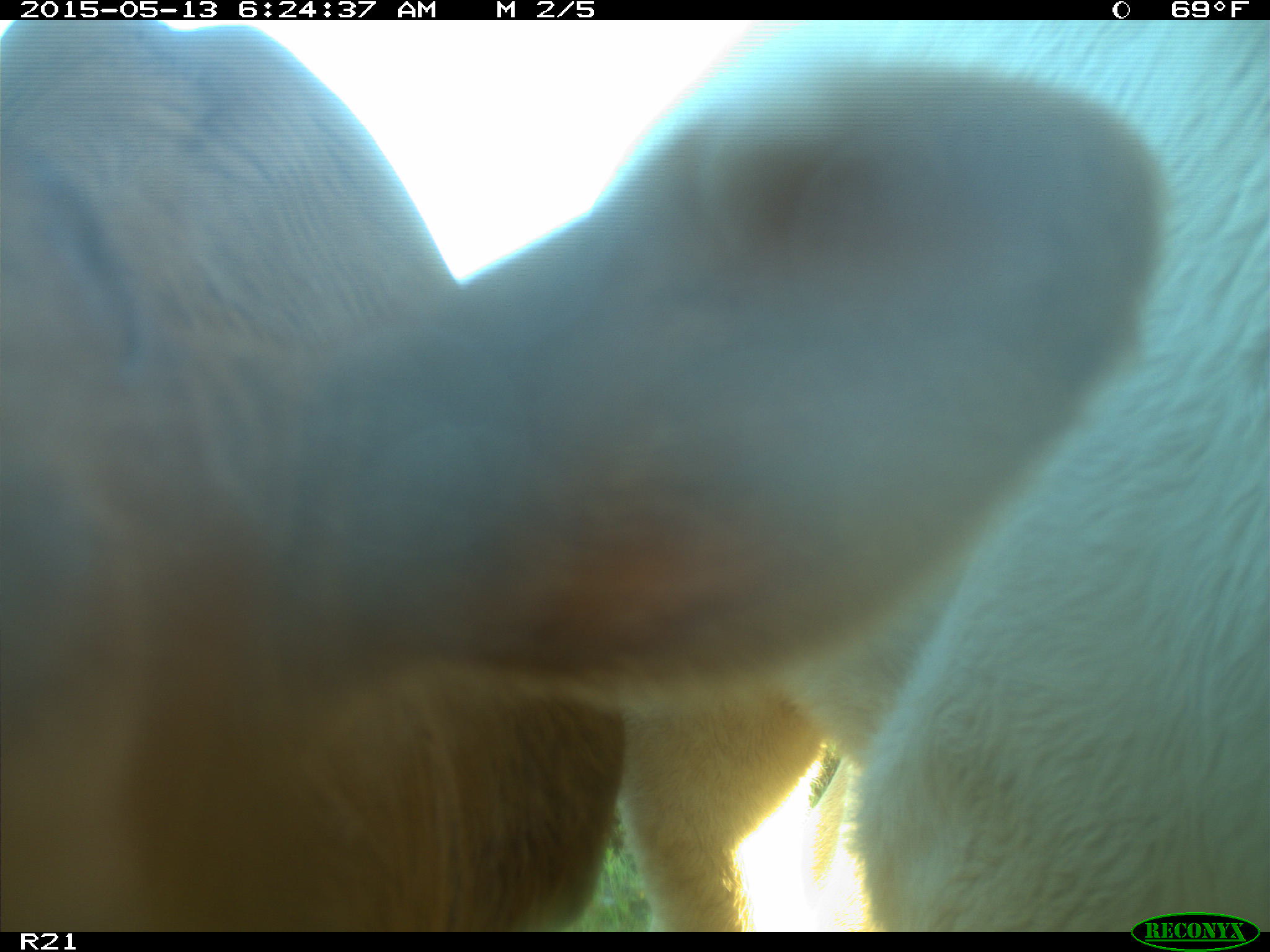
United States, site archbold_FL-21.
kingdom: Animalia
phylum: Chordata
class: Mammalia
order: Artiodactyla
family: Bovidae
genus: Bos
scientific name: Bos taurus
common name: domestic cow